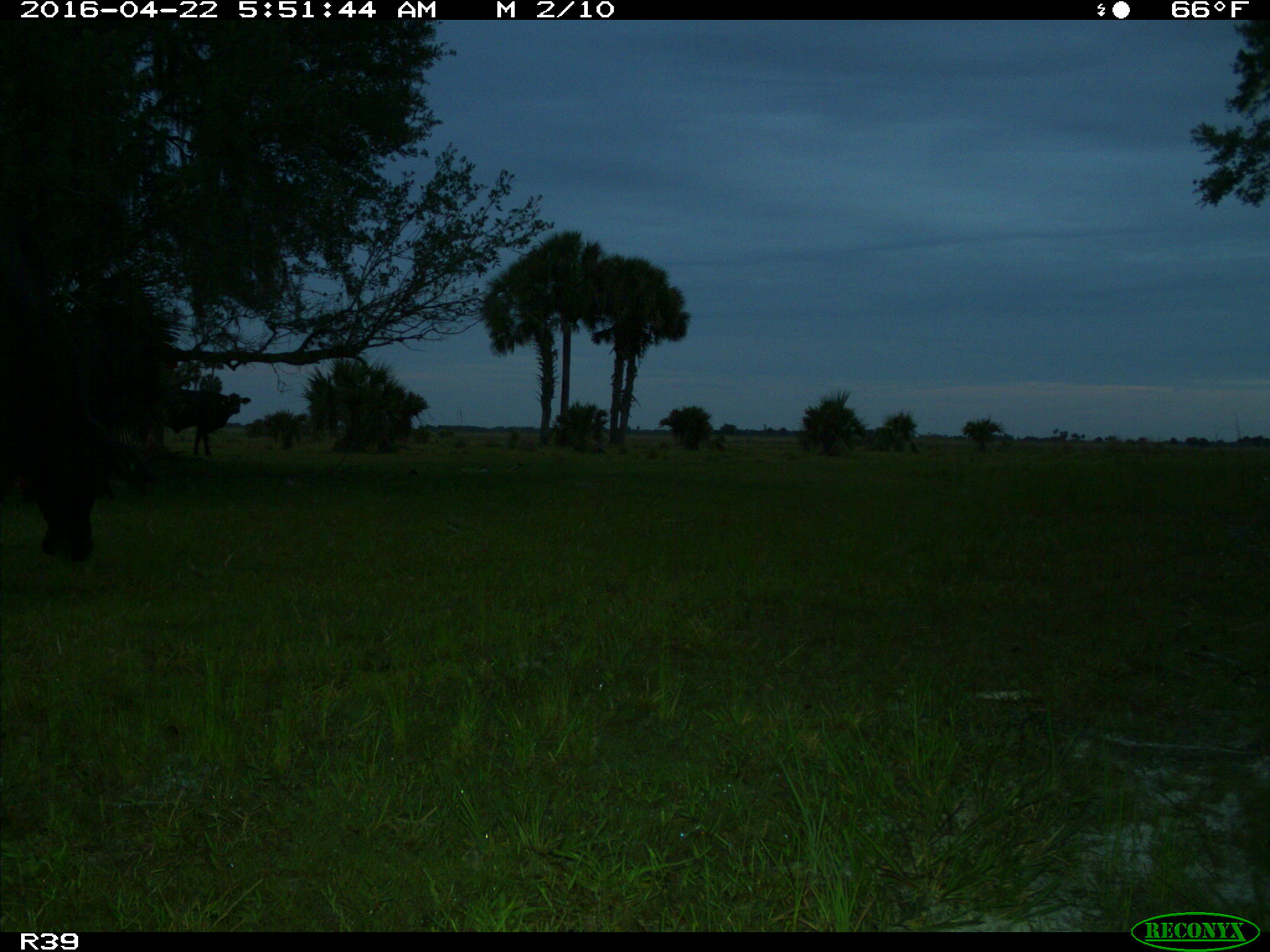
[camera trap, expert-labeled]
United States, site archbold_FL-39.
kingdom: Animalia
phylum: Chordata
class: Mammalia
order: Artiodactyla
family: Bovidae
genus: Bos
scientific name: Bos taurus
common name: domestic cow